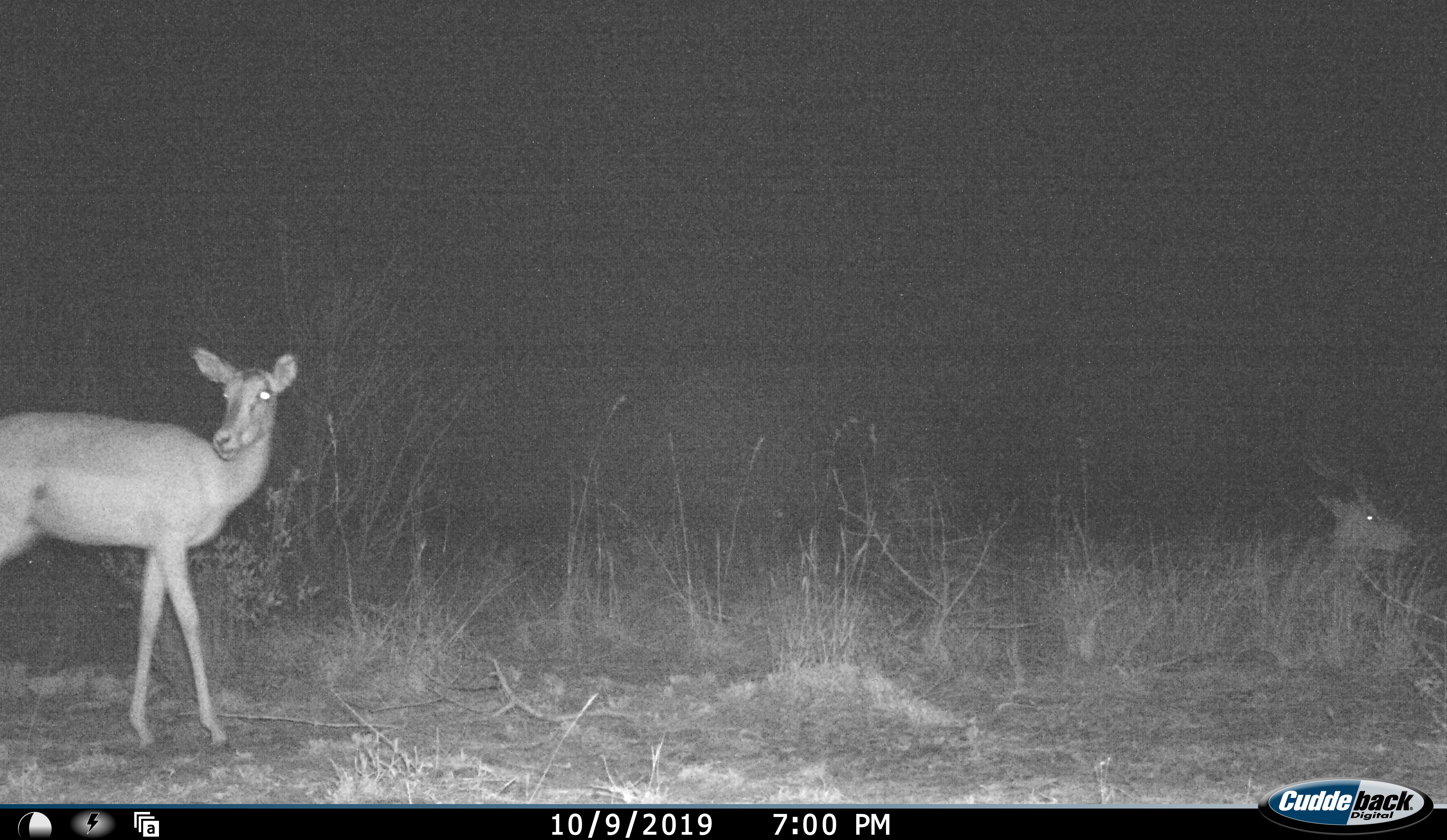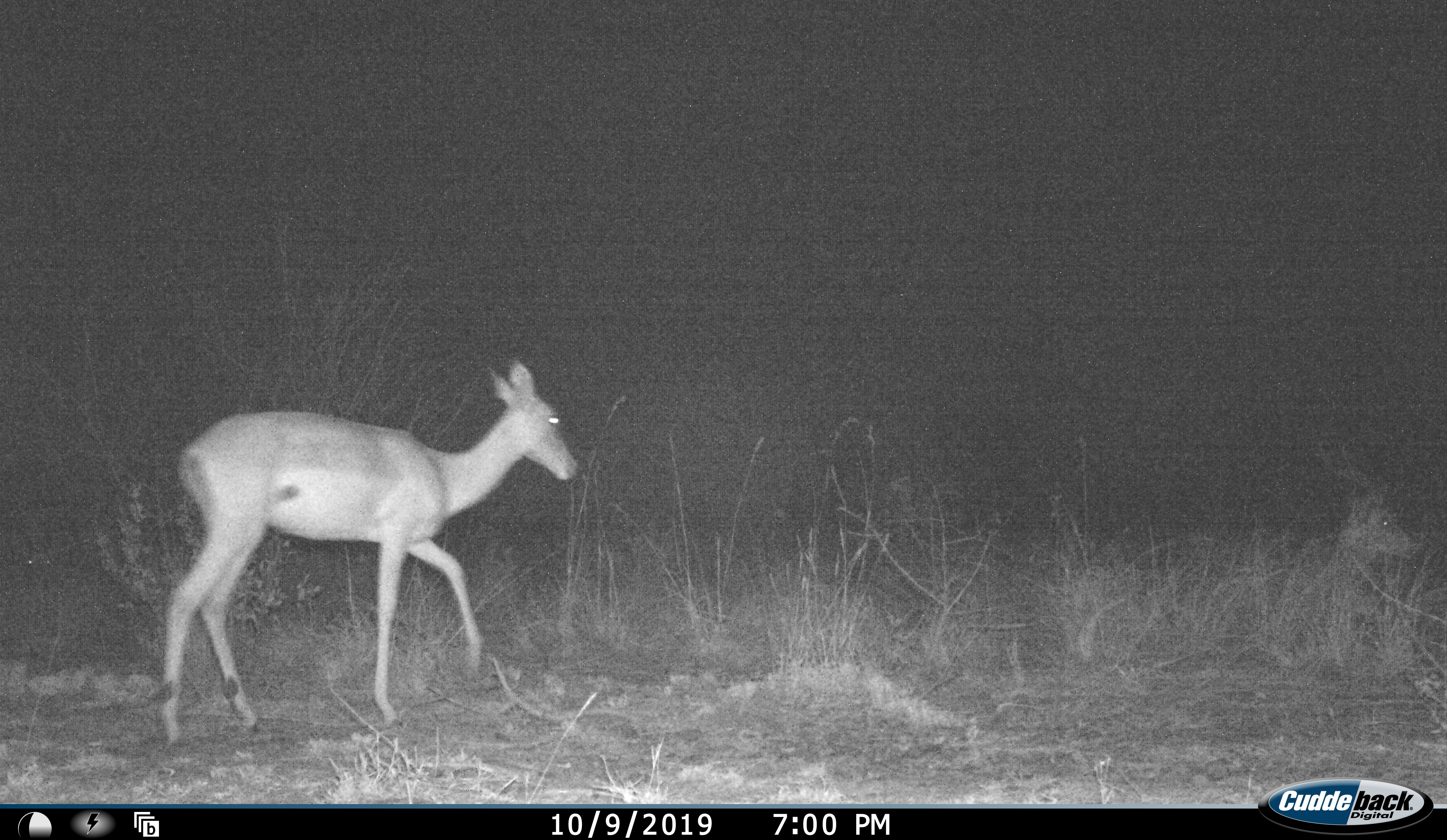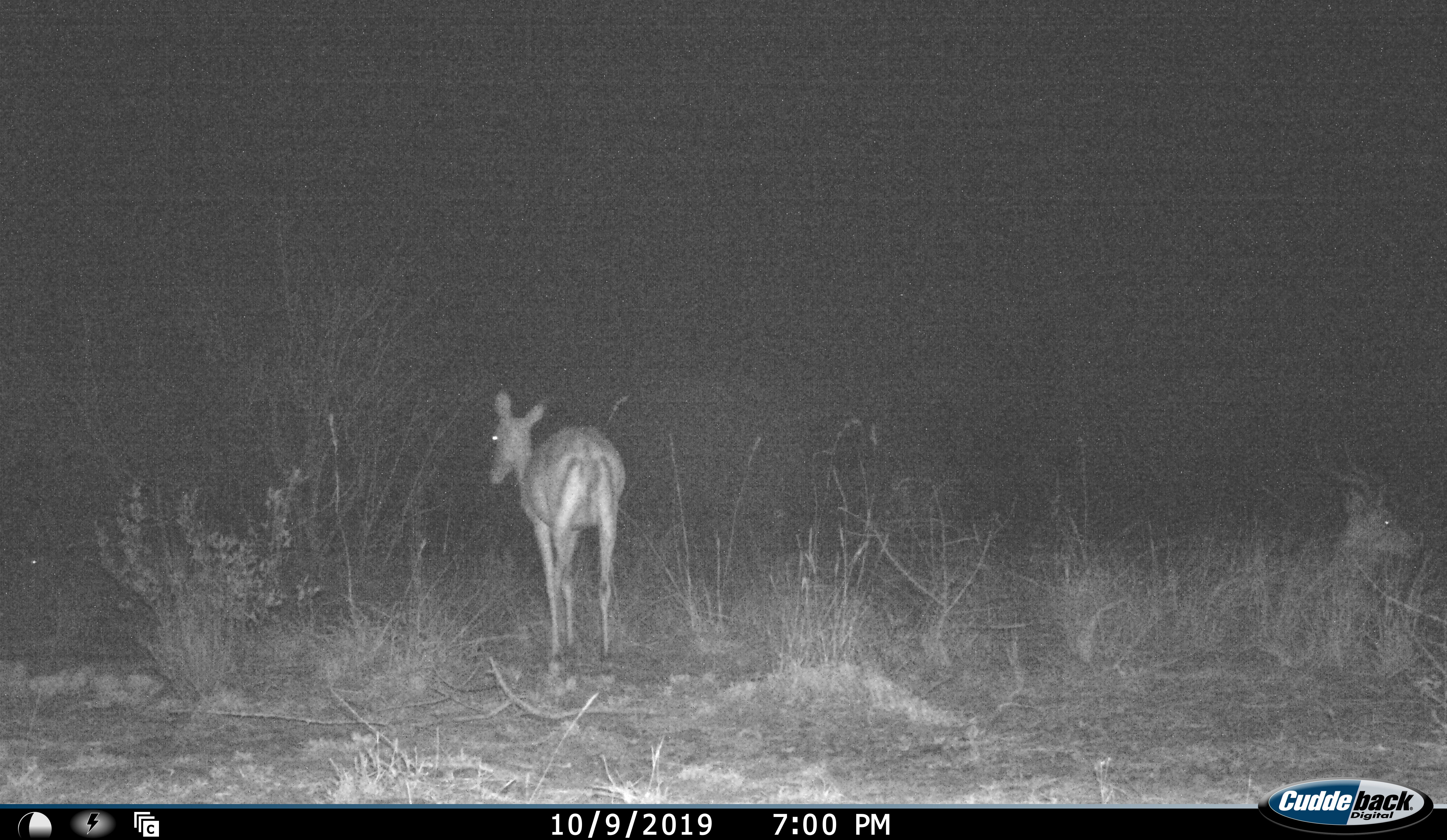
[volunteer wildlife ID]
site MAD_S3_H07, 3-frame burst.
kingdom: Animalia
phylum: Chordata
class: Mammalia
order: Artiodactyla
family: Bovidae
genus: Aepyceros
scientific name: Aepyceros melampus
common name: impala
Impala (Aepyceros melampus), count 2. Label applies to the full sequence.